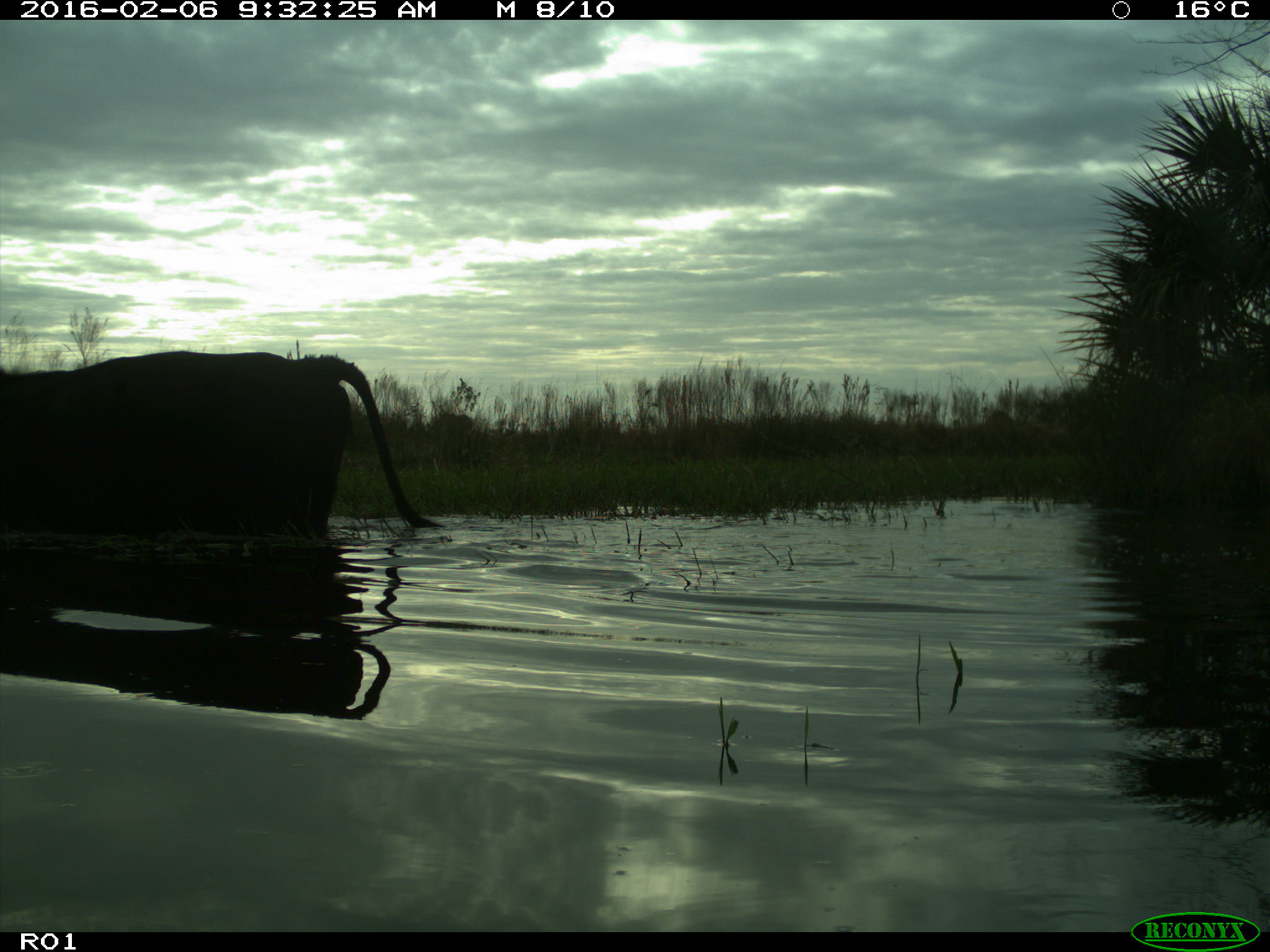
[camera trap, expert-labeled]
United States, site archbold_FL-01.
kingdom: Animalia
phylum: Chordata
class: Mammalia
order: Artiodactyla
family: Bovidae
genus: Bos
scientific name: Bos taurus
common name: domestic cow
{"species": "Bos taurus (domestic cow)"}